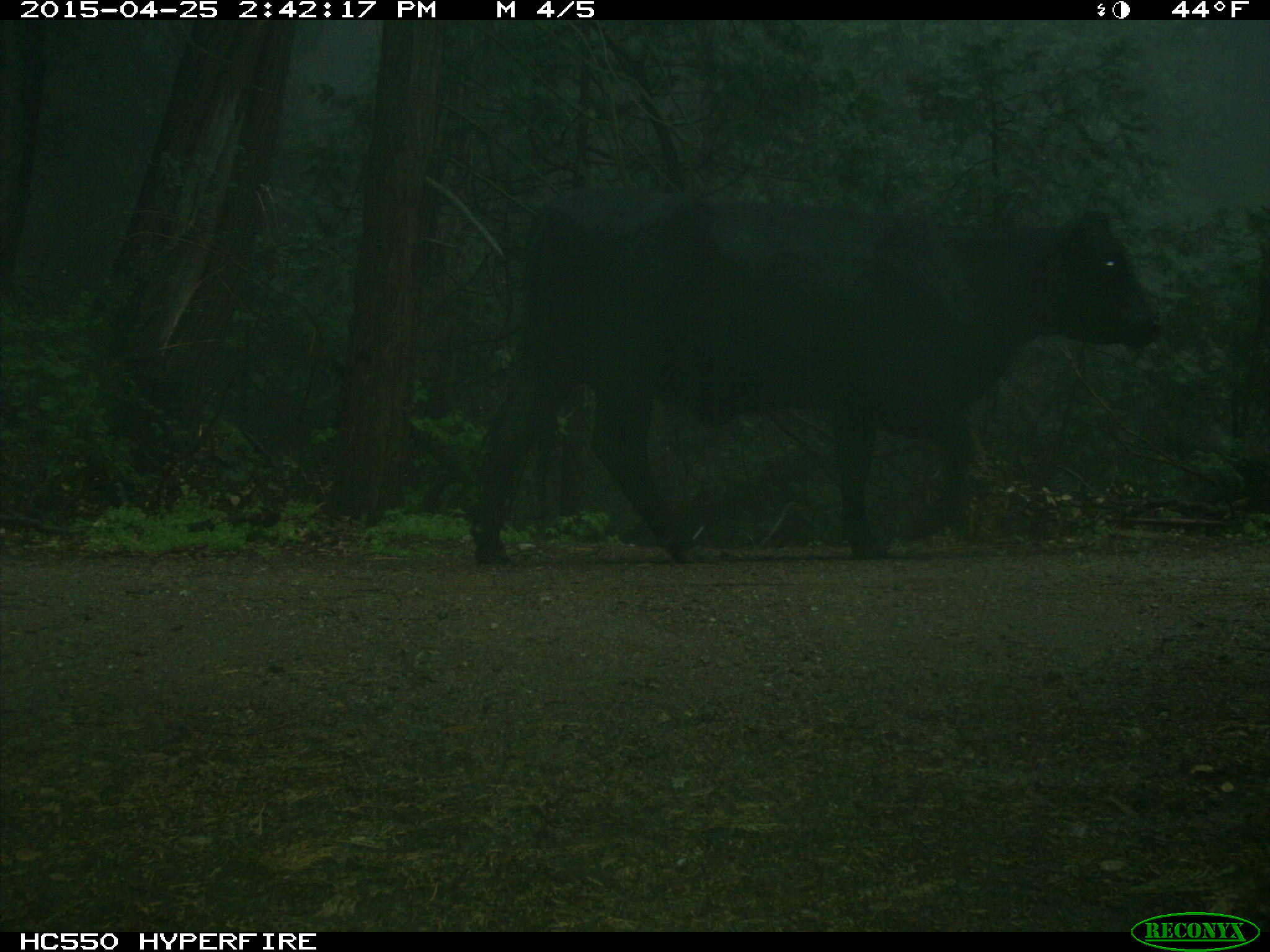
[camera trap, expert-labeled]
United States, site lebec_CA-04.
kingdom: Animalia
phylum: Chordata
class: Mammalia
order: Artiodactyla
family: Bovidae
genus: Bos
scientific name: Bos taurus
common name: domestic cow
Bos taurus (domestic cow).